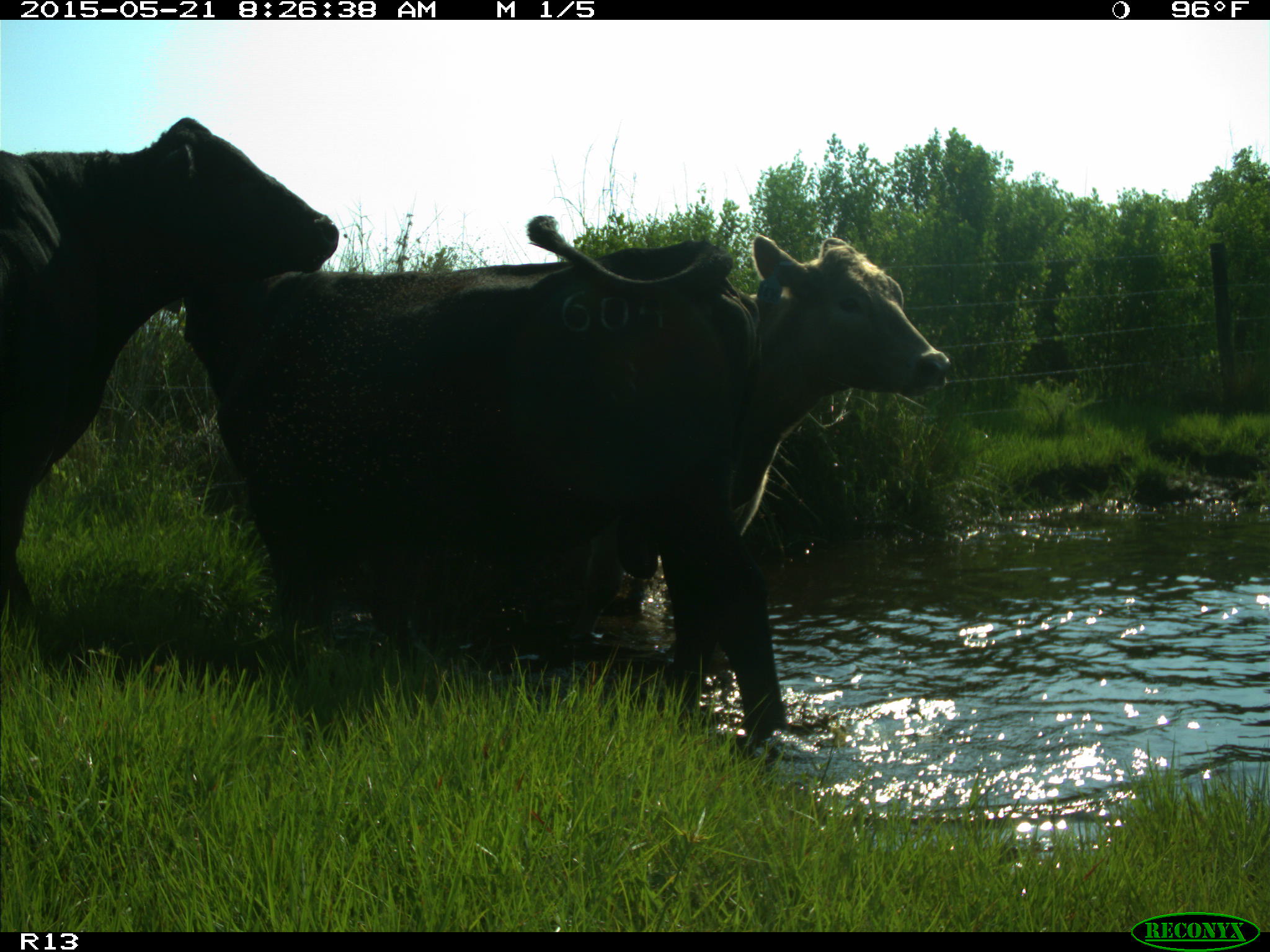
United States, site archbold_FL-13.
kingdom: Animalia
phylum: Chordata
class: Mammalia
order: Artiodactyla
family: Bovidae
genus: Bos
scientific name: Bos taurus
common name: domestic cow